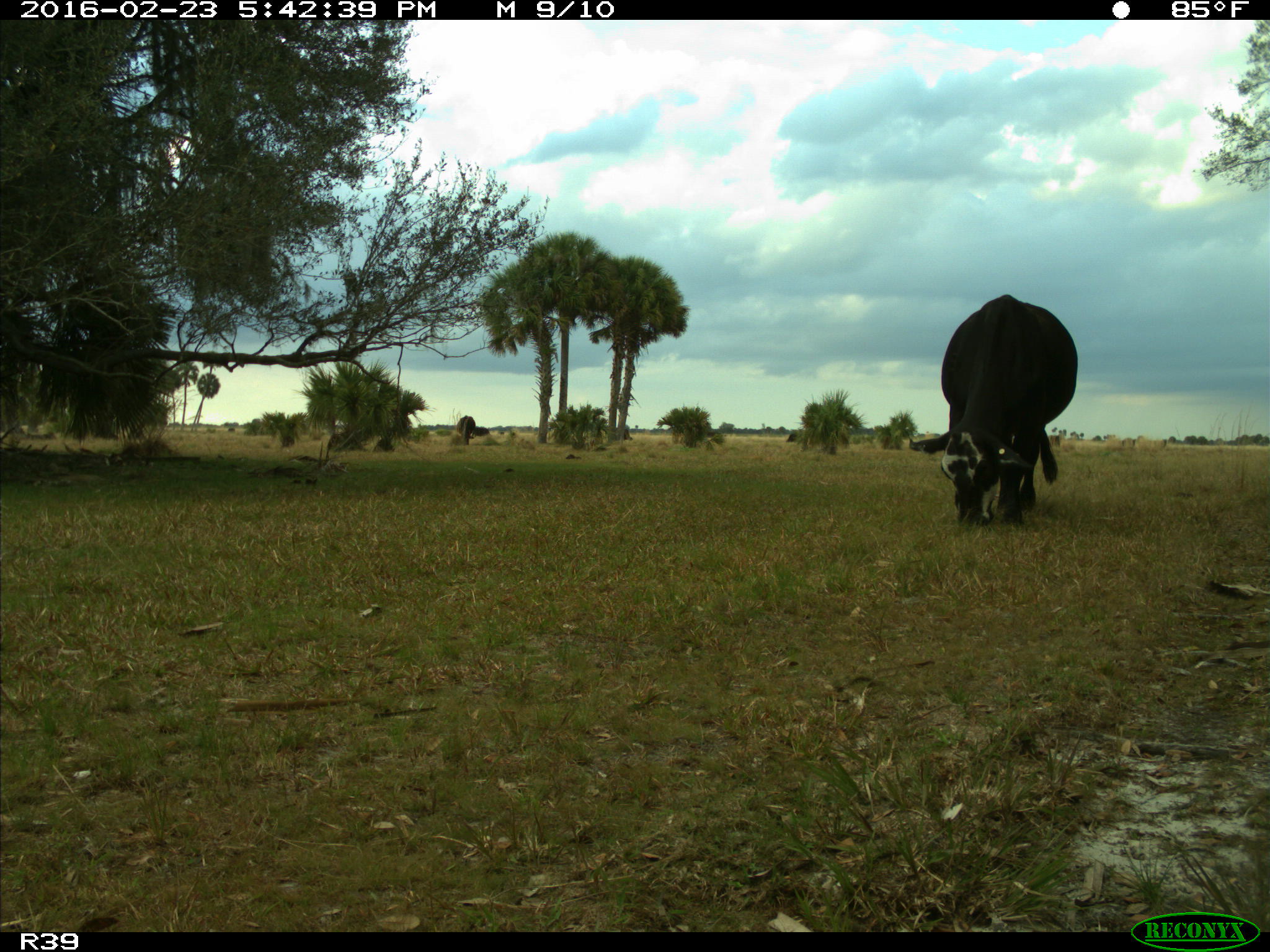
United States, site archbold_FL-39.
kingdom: Animalia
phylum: Chordata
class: Mammalia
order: Artiodactyla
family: Bovidae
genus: Bos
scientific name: Bos taurus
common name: domestic cow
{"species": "Bos taurus (domestic cow)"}